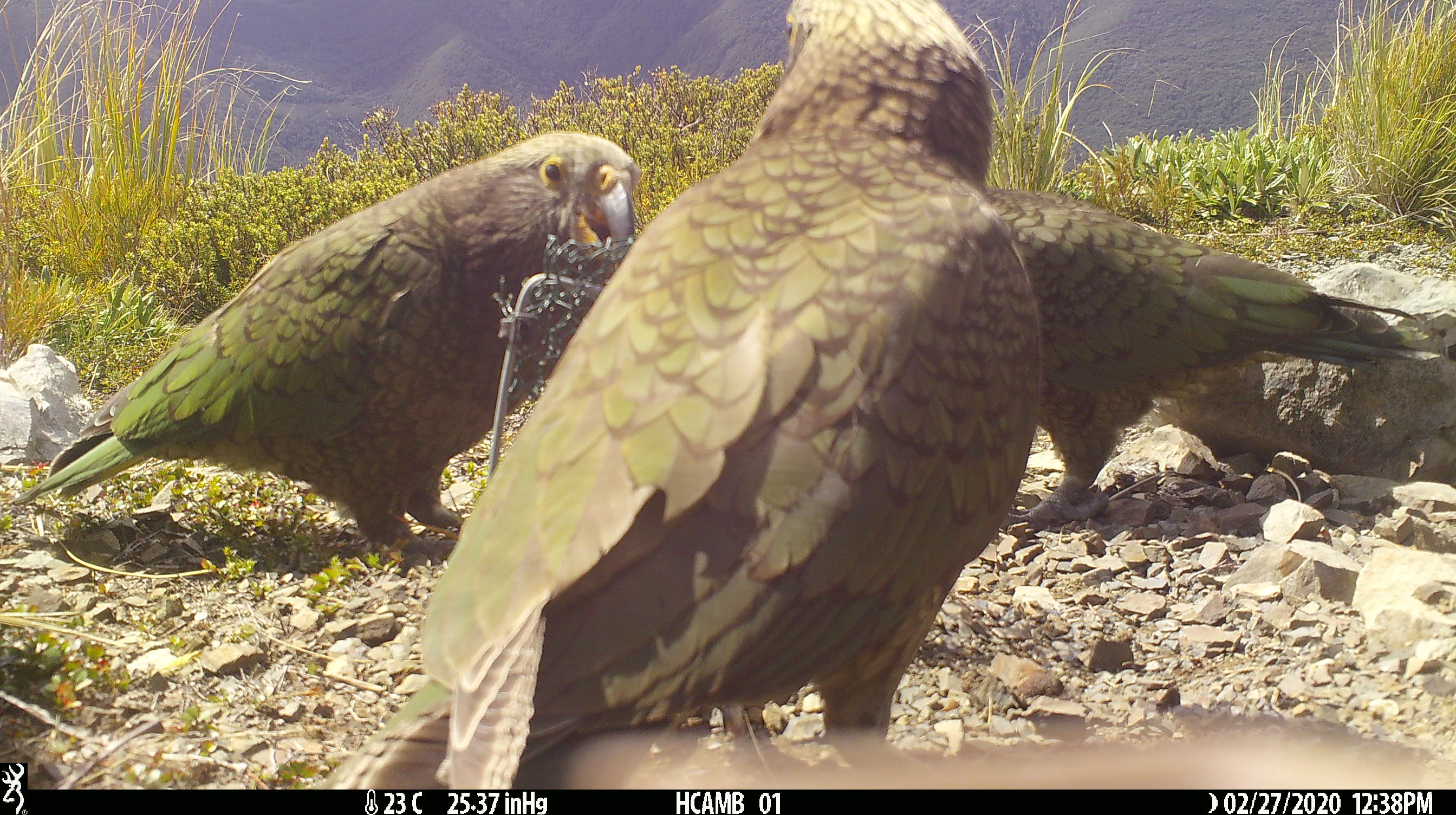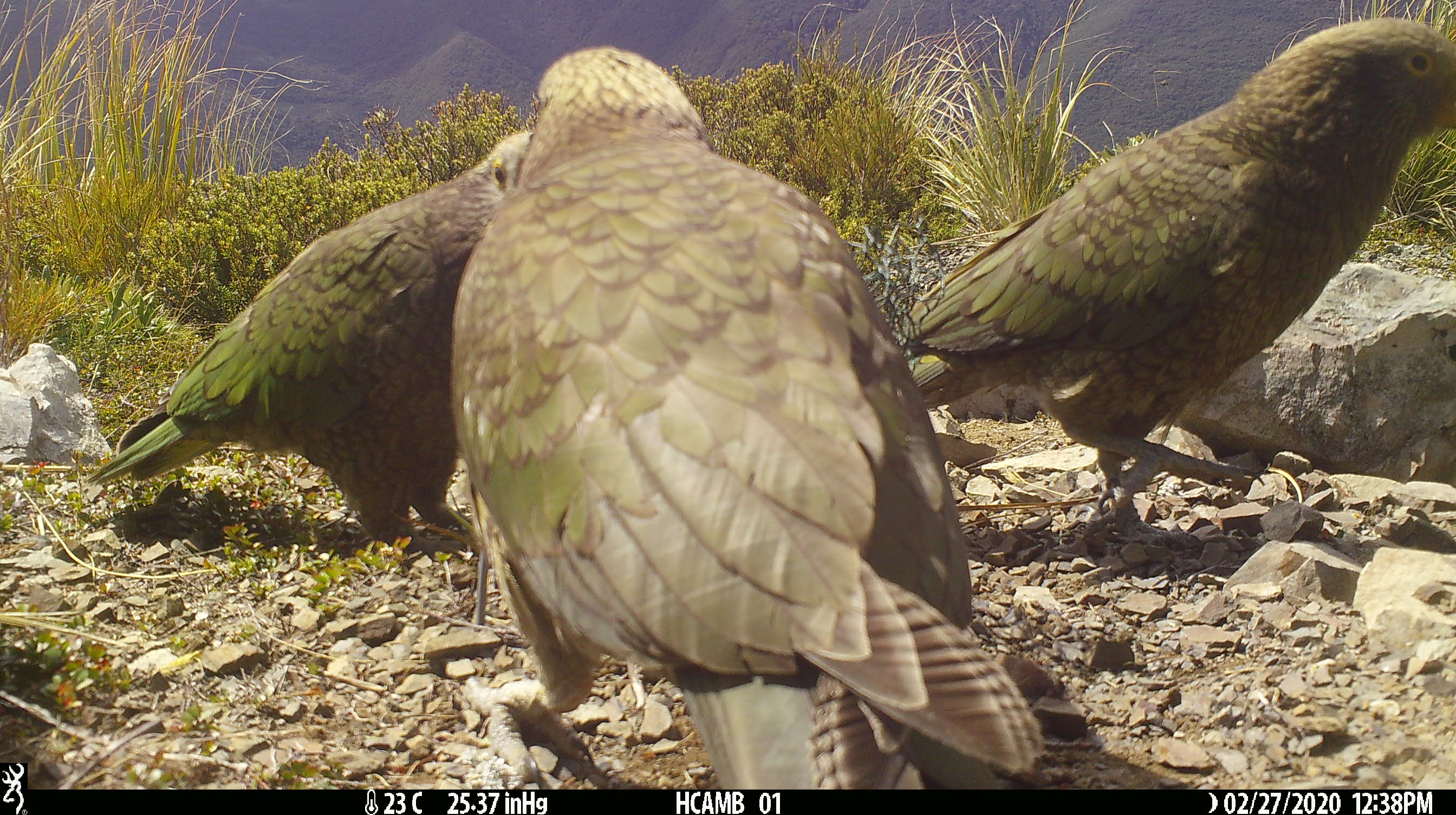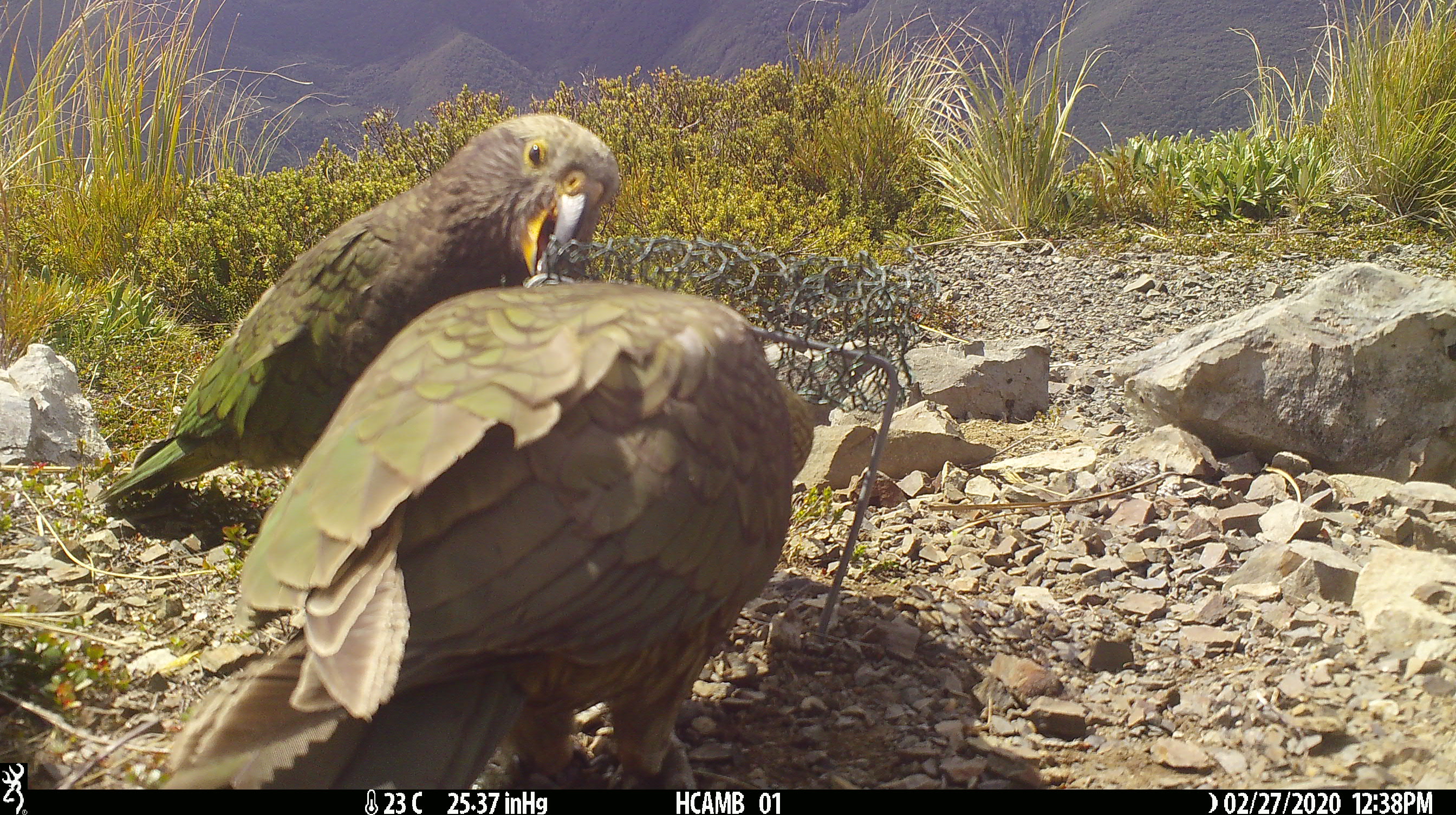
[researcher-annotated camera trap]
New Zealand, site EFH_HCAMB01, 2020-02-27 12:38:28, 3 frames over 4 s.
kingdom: Animalia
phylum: Chordata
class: Aves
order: Psittaciformes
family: Strigopidae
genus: Nestor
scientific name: Nestor notabilis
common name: kea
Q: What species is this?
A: Kea (Nestor notabilis).